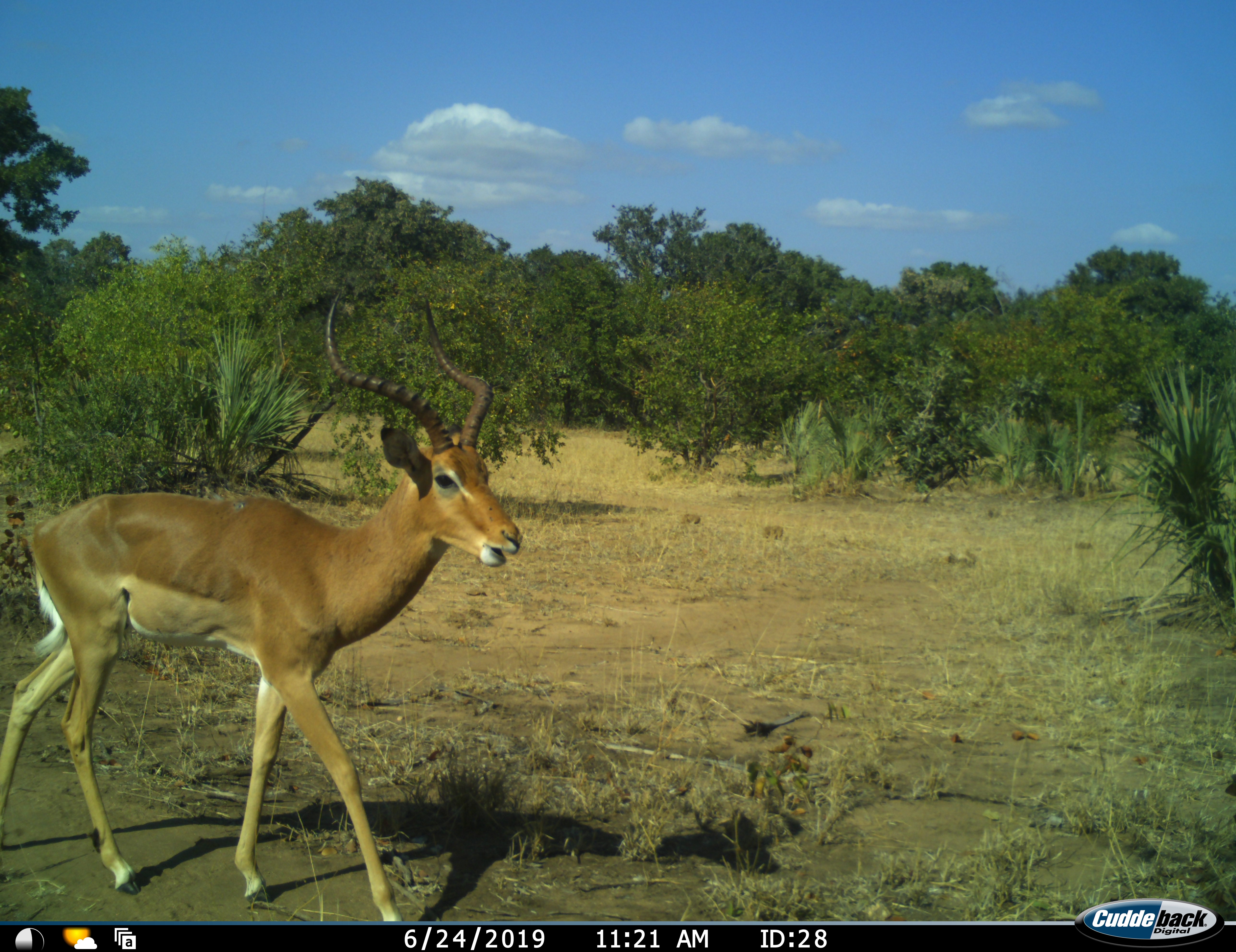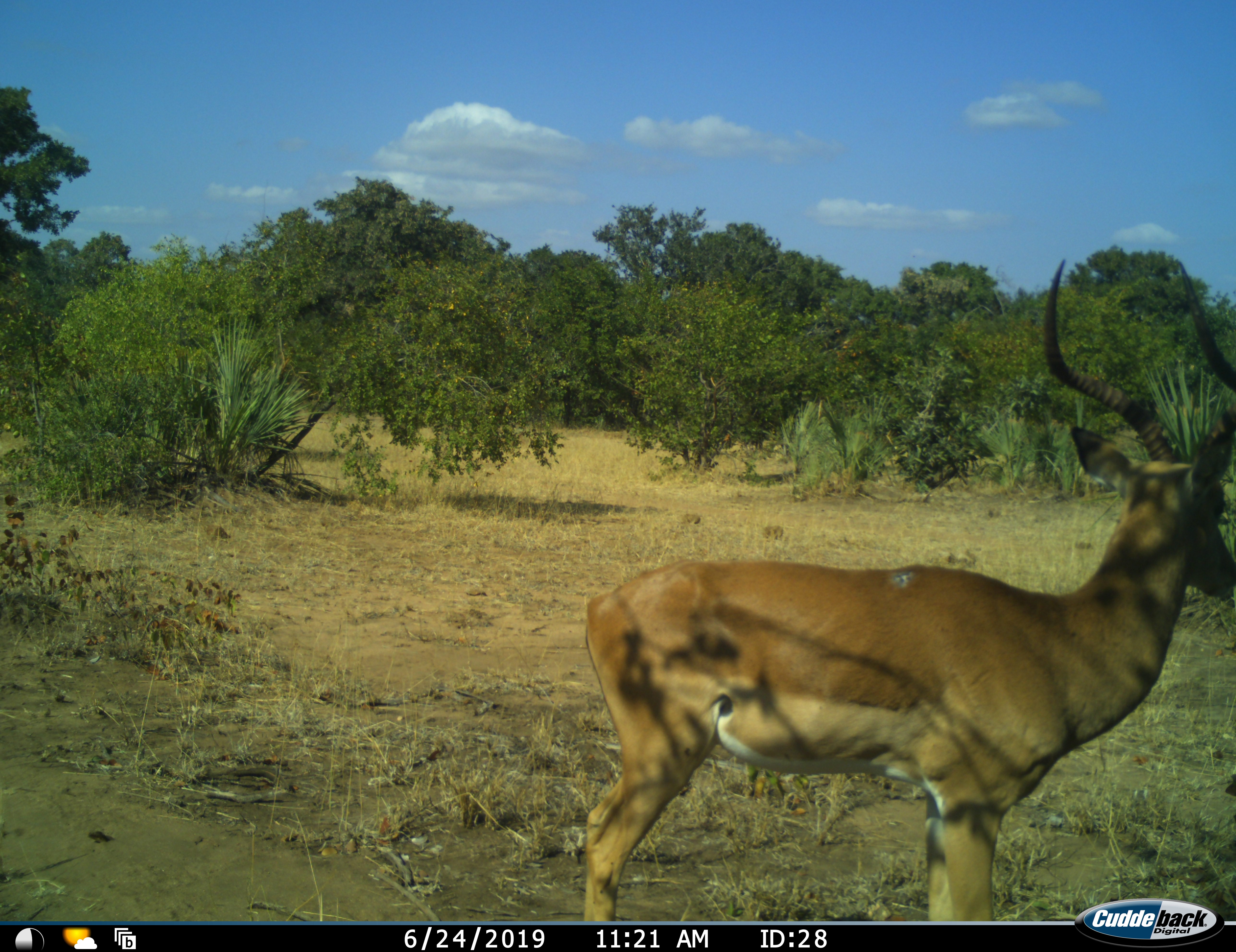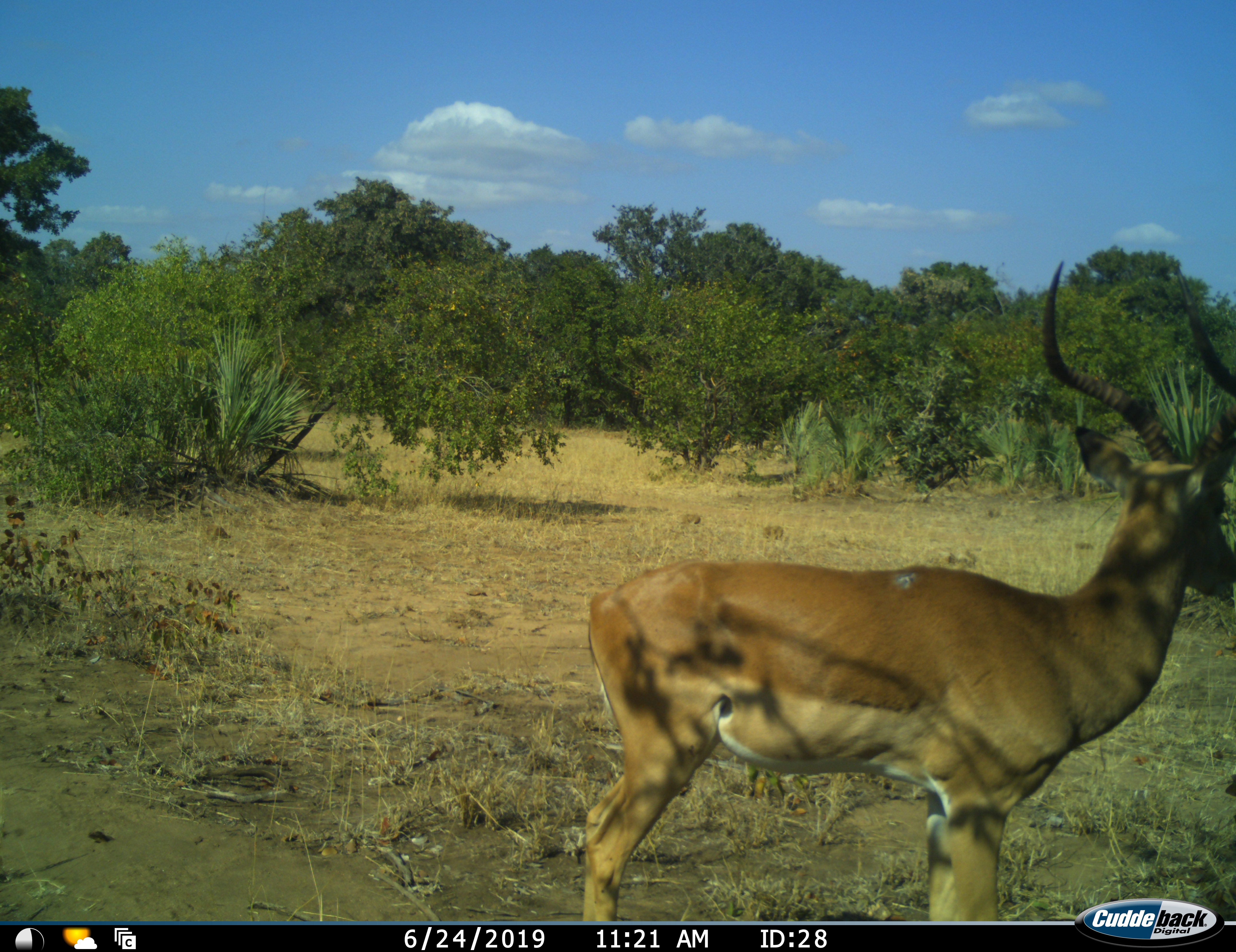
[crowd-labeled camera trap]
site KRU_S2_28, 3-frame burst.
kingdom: Animalia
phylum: Chordata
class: Mammalia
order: Artiodactyla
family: Bovidae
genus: Aepyceros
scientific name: Aepyceros melampus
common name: impala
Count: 1.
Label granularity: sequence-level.